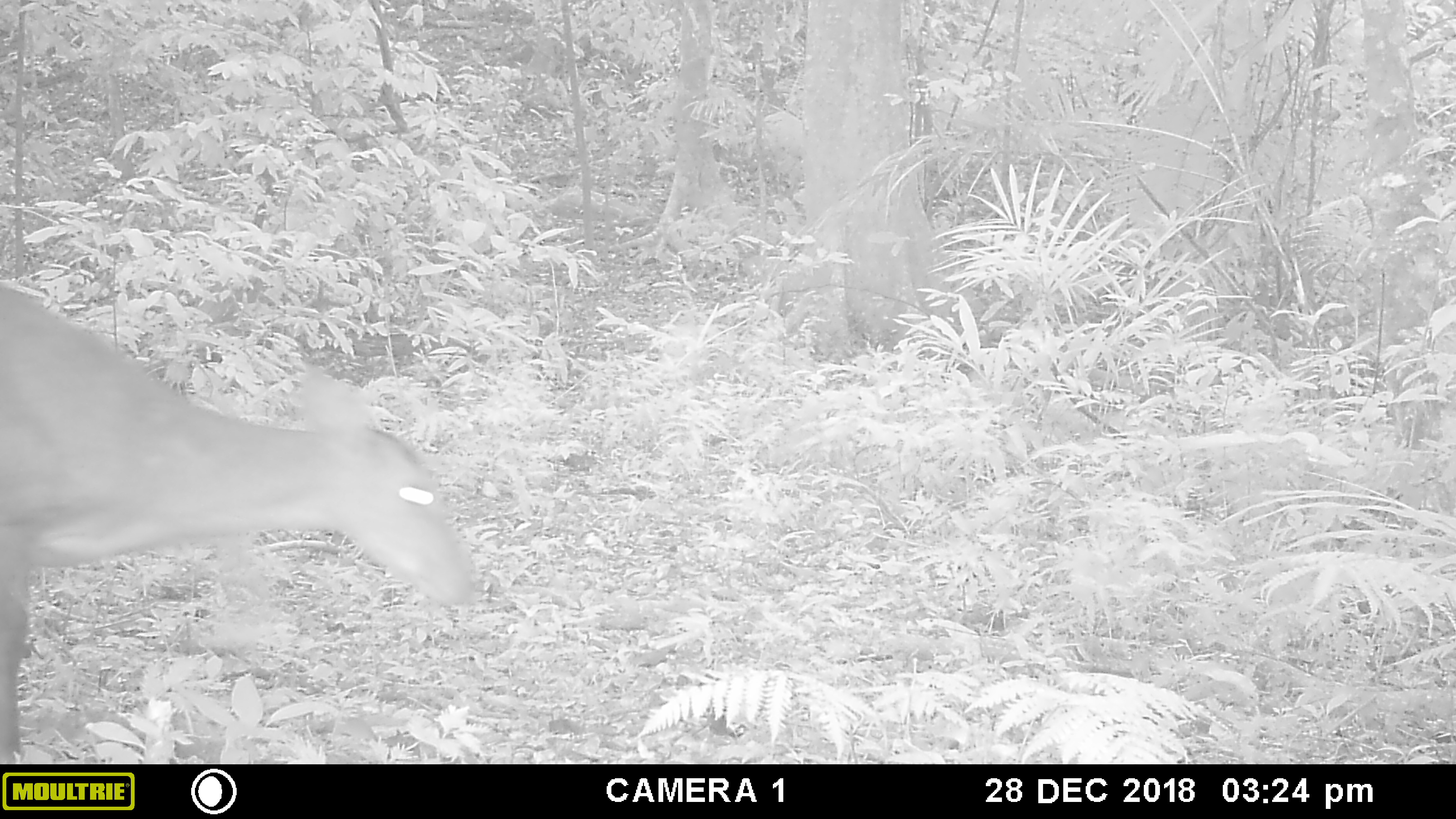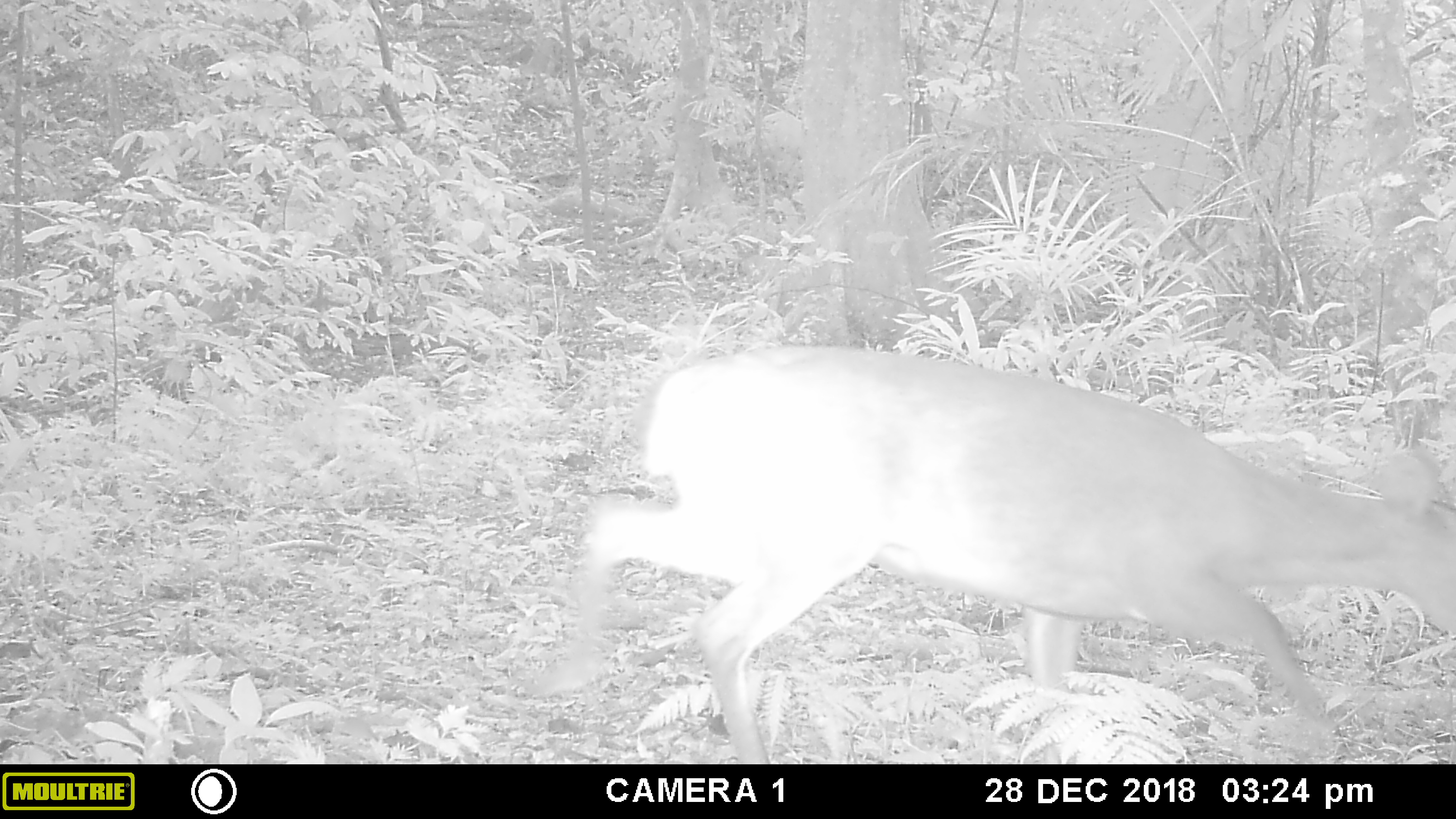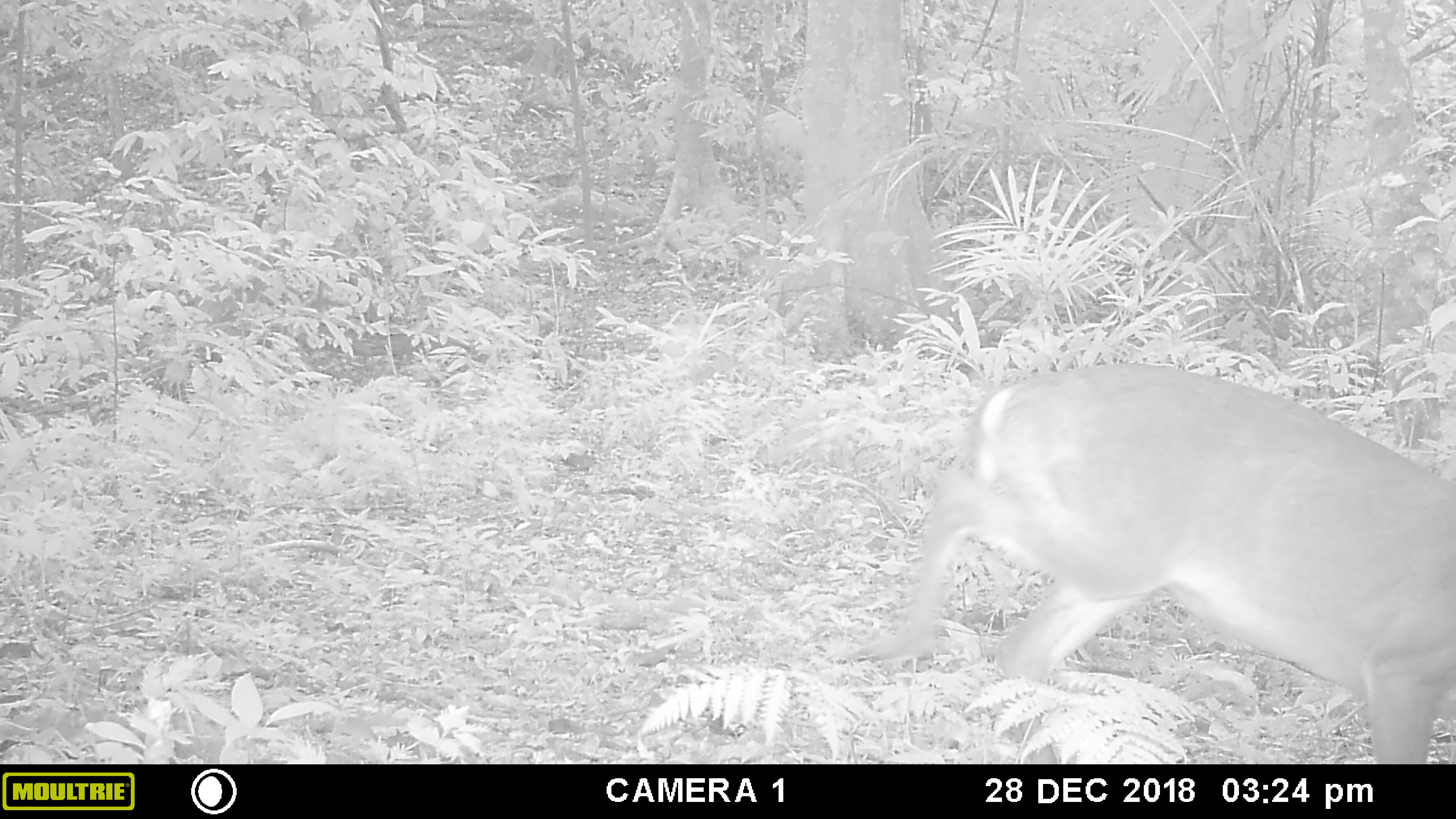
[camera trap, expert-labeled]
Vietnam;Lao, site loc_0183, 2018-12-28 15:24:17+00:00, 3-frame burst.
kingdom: Animalia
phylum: Chordata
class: Mammalia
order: Artiodactyla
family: Cervidae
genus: Muntiacus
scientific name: Muntiacus vuquangensis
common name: large-antlered muntjac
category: large antlered muntjac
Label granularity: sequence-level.